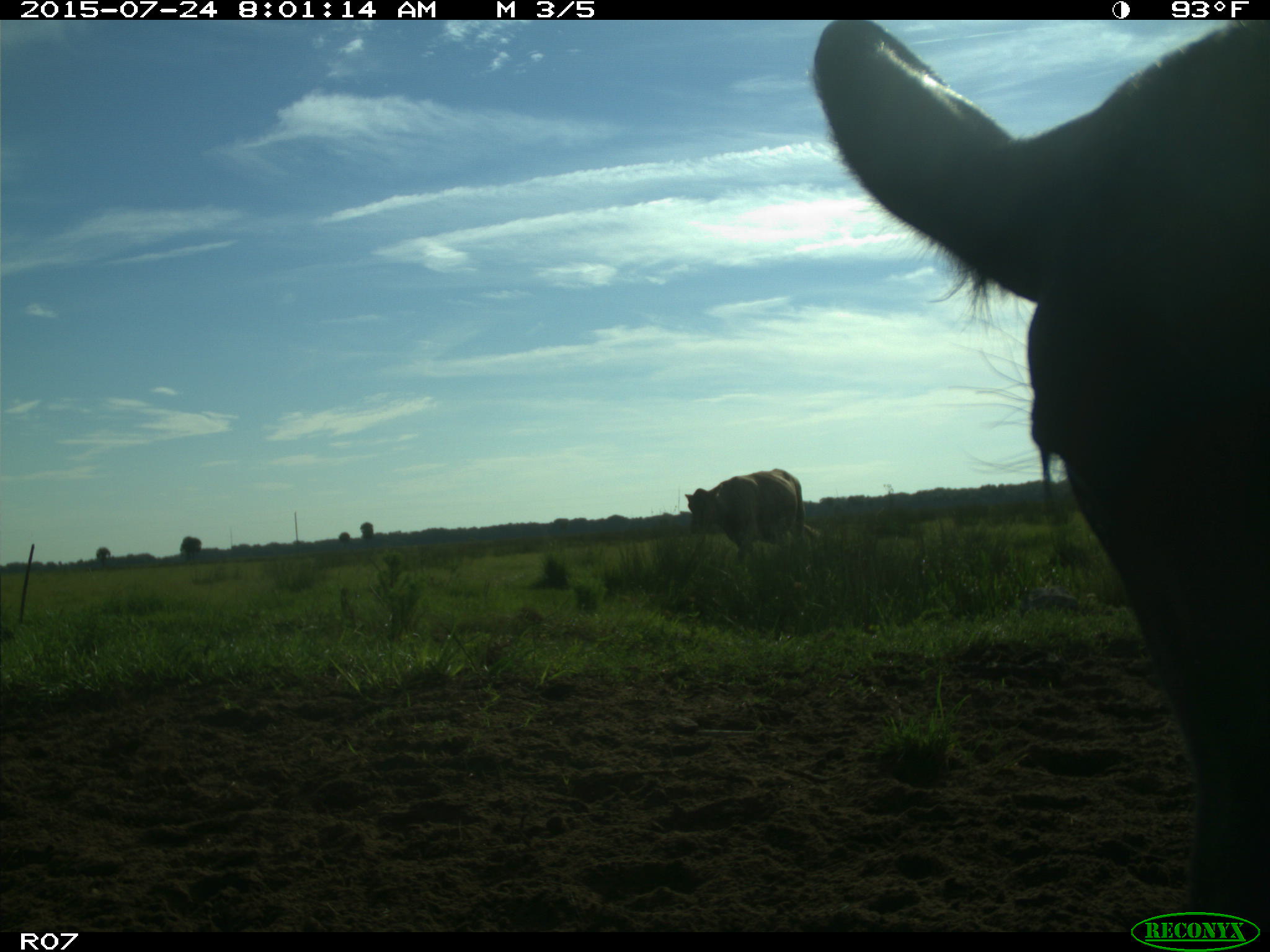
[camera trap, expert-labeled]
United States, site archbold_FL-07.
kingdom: Animalia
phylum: Chordata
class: Mammalia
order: Artiodactyla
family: Bovidae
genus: Bos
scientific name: Bos taurus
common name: domestic cow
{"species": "Bos taurus (domestic cow)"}